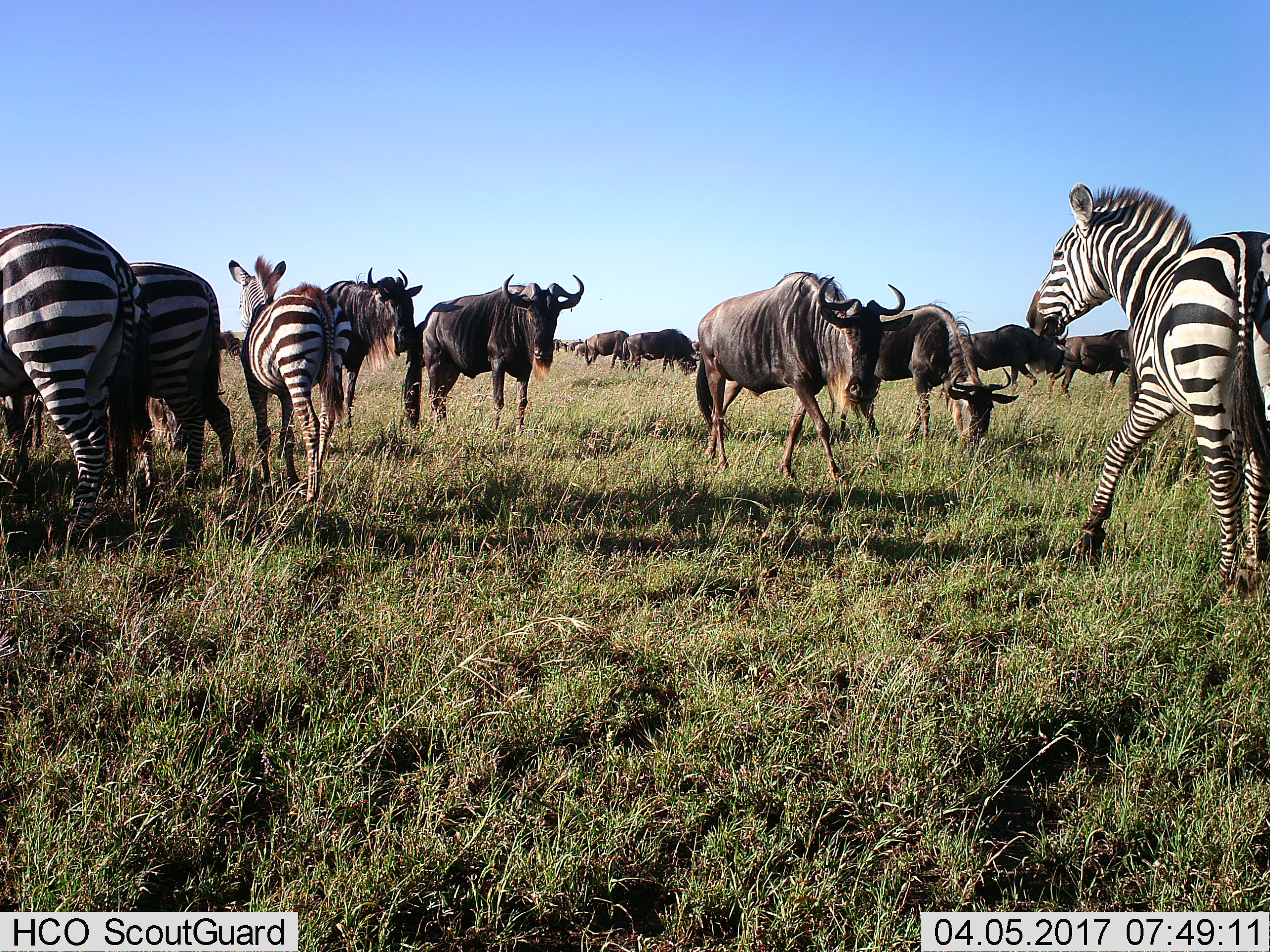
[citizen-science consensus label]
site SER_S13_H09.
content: unidentified animal